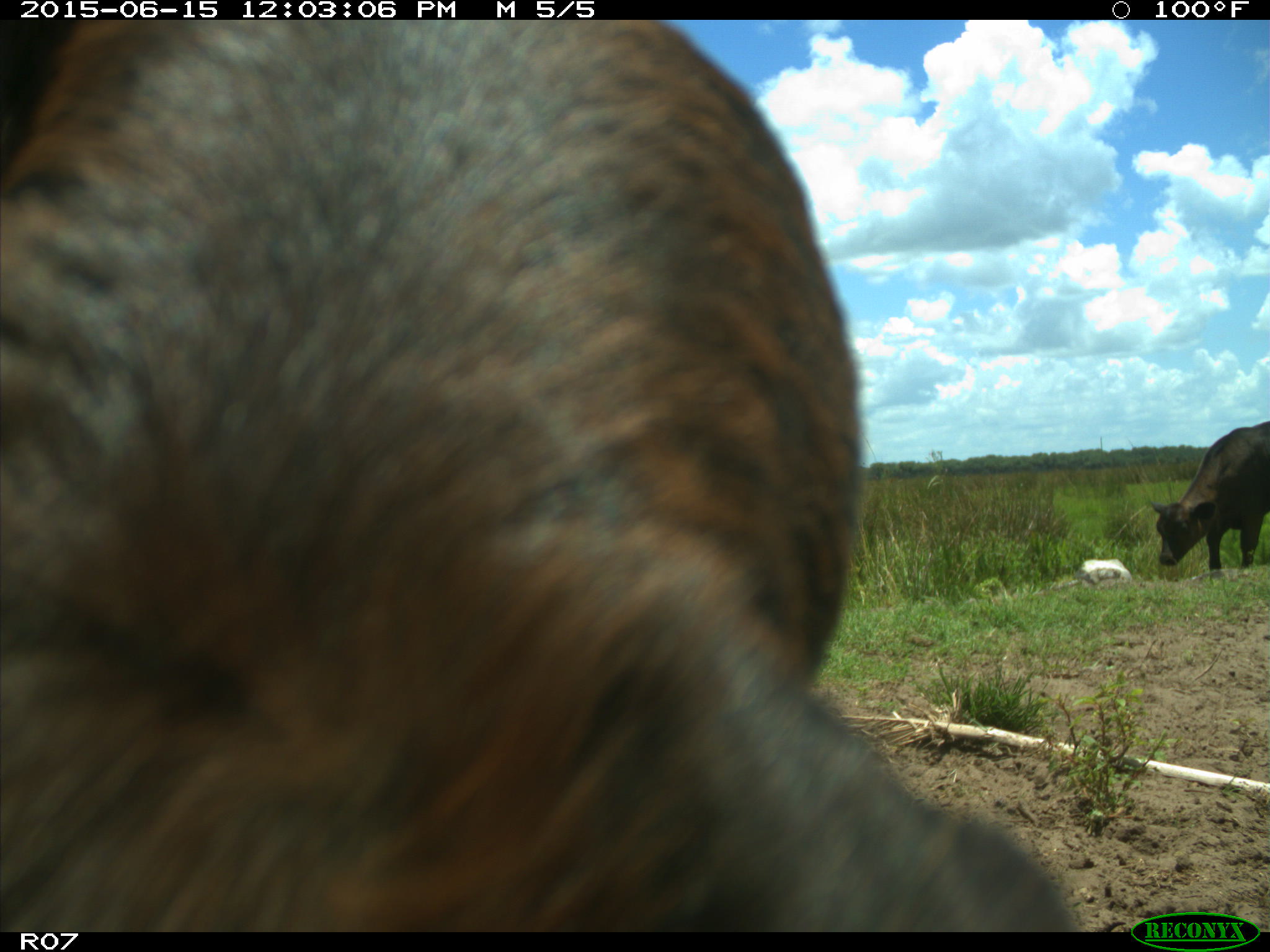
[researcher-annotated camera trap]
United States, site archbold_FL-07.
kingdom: Animalia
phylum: Chordata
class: Mammalia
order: Artiodactyla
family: Bovidae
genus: Bos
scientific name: Bos taurus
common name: domestic cow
Bos taurus (domestic cow).